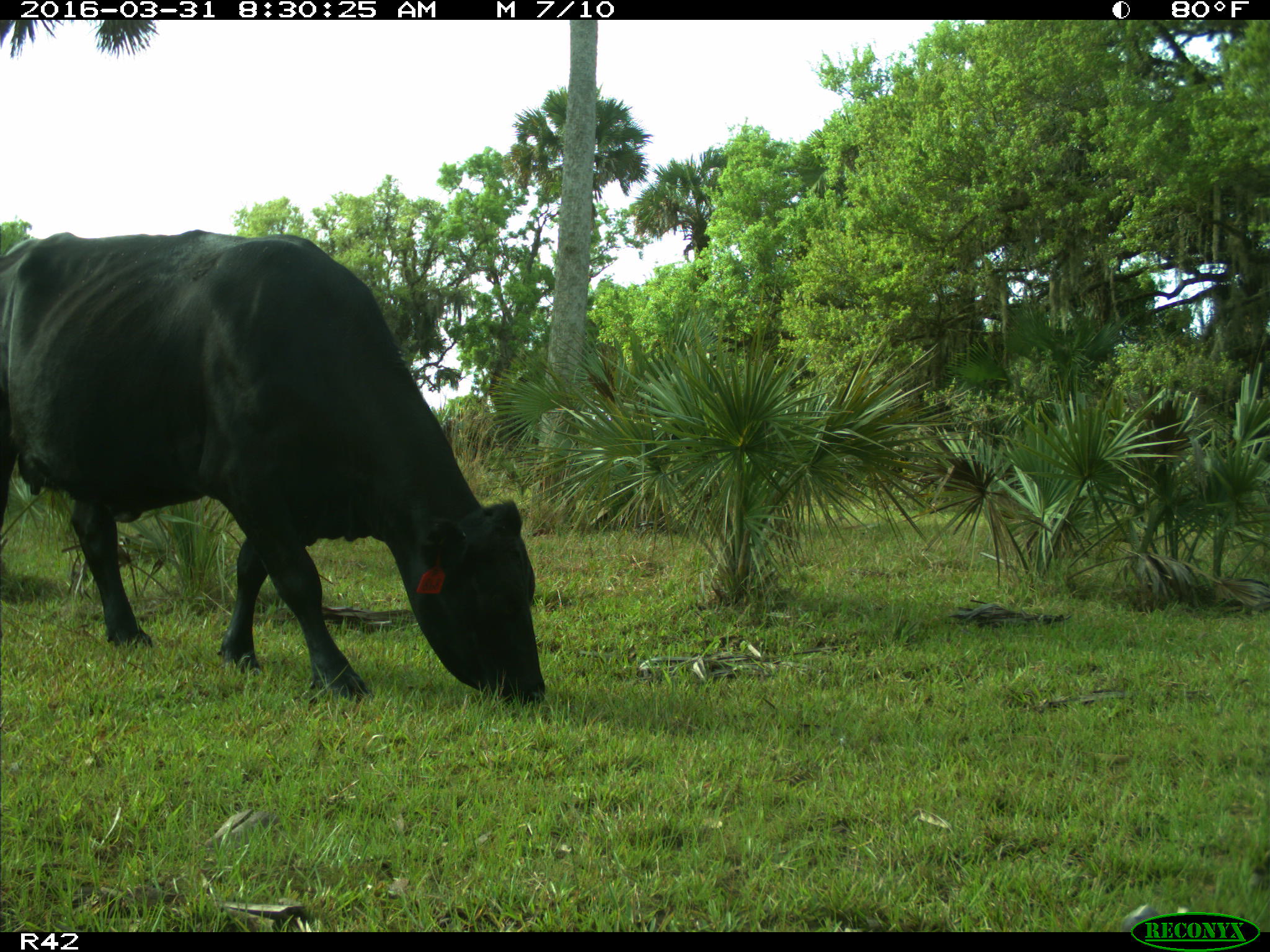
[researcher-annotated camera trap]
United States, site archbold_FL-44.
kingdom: Animalia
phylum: Chordata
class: Mammalia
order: Artiodactyla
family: Bovidae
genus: Bos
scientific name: Bos taurus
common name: domestic cow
Bos taurus (domestic cow).